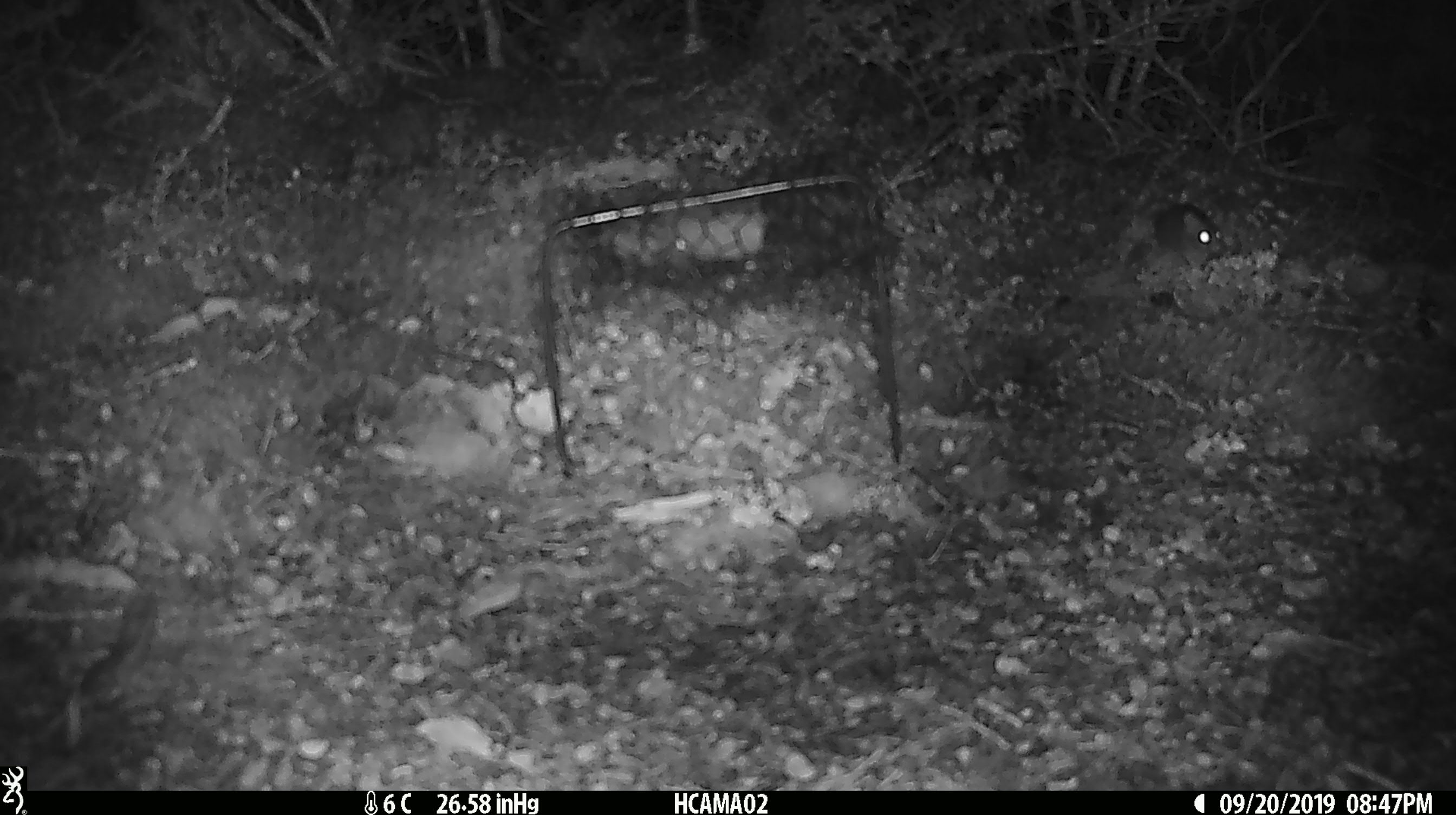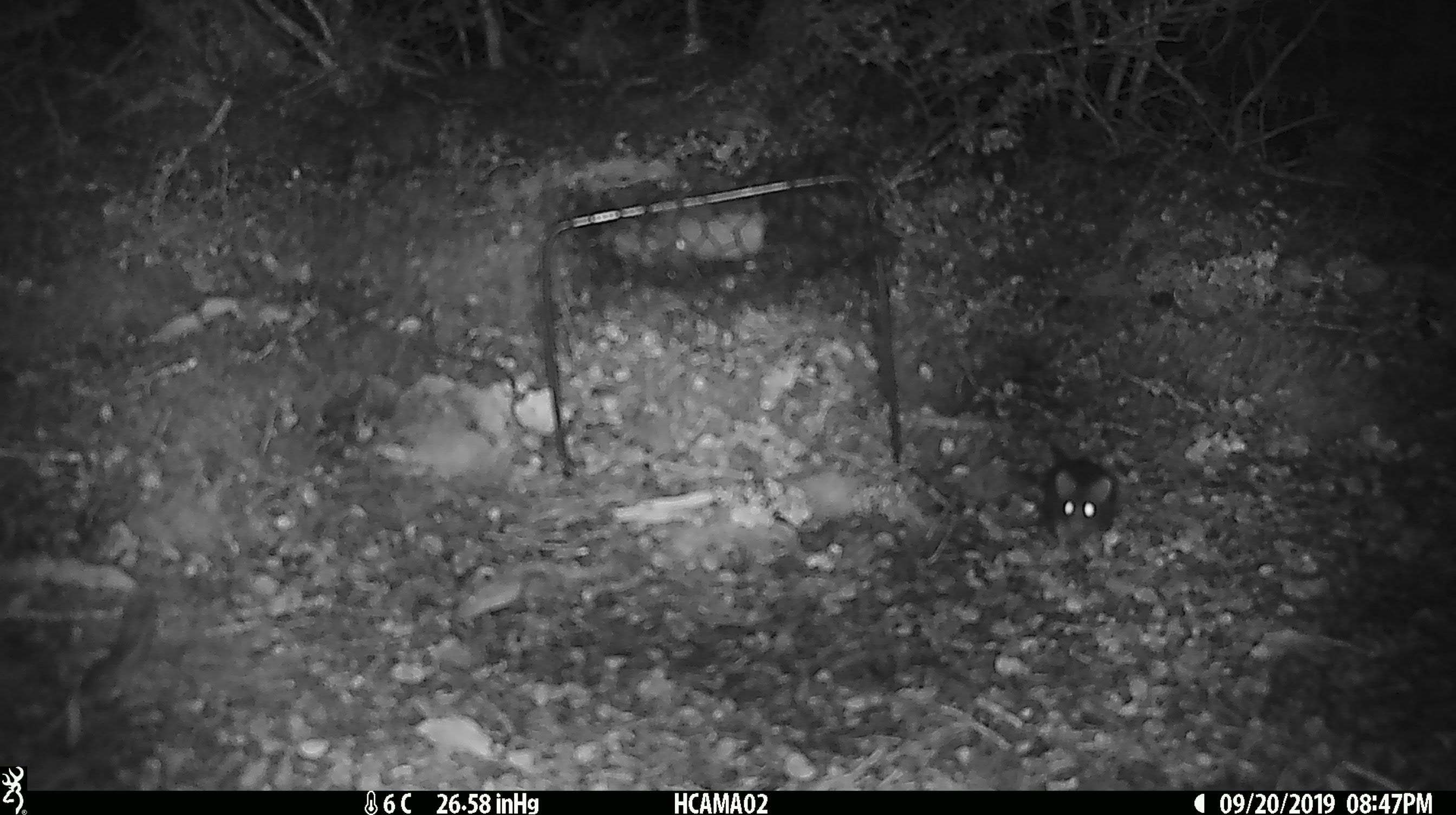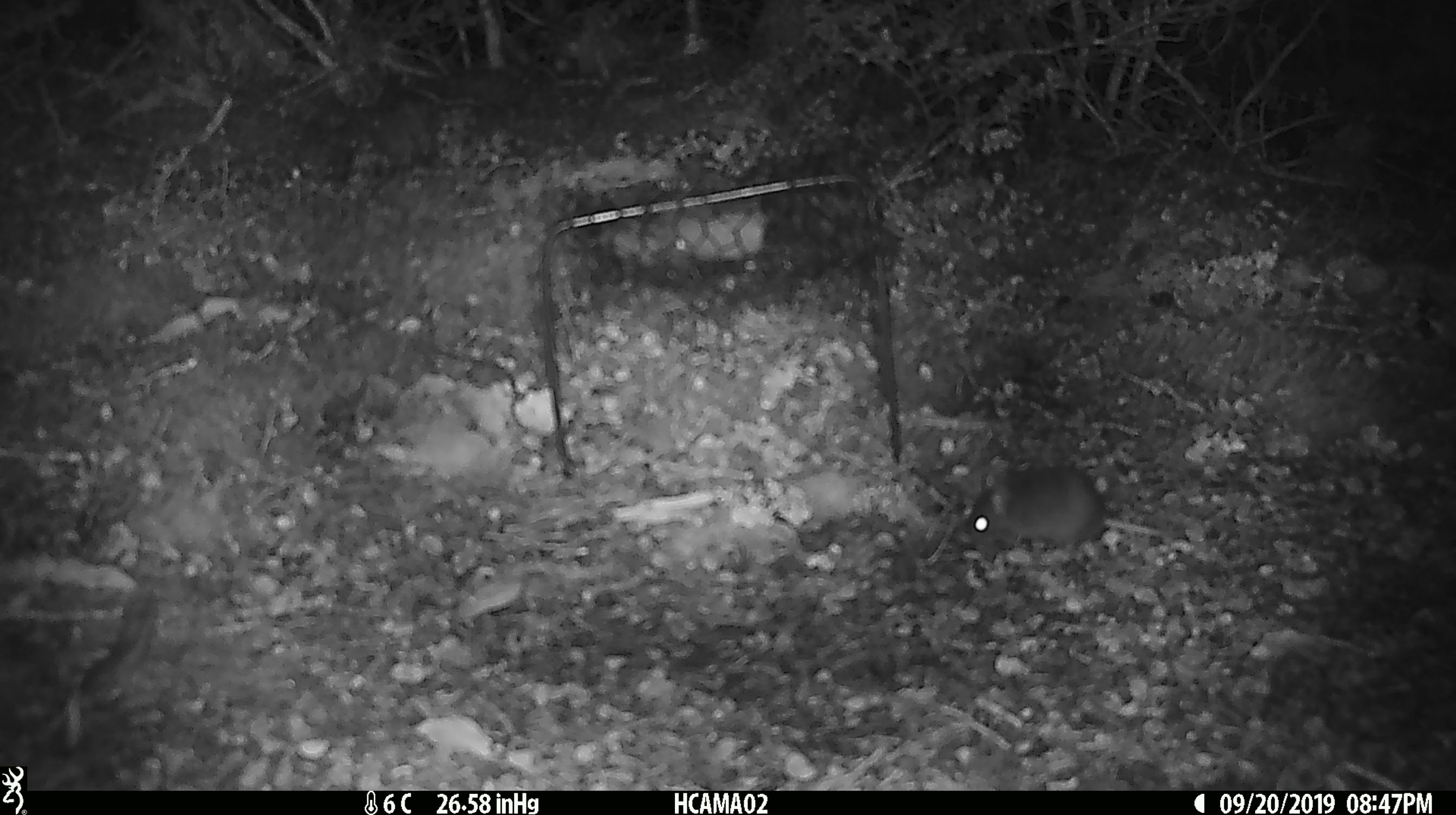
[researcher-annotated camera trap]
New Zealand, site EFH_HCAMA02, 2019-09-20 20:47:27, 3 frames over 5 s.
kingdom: Animalia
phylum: Chordata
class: Mammalia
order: Rodentia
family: Muridae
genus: Mus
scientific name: Mus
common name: mouse